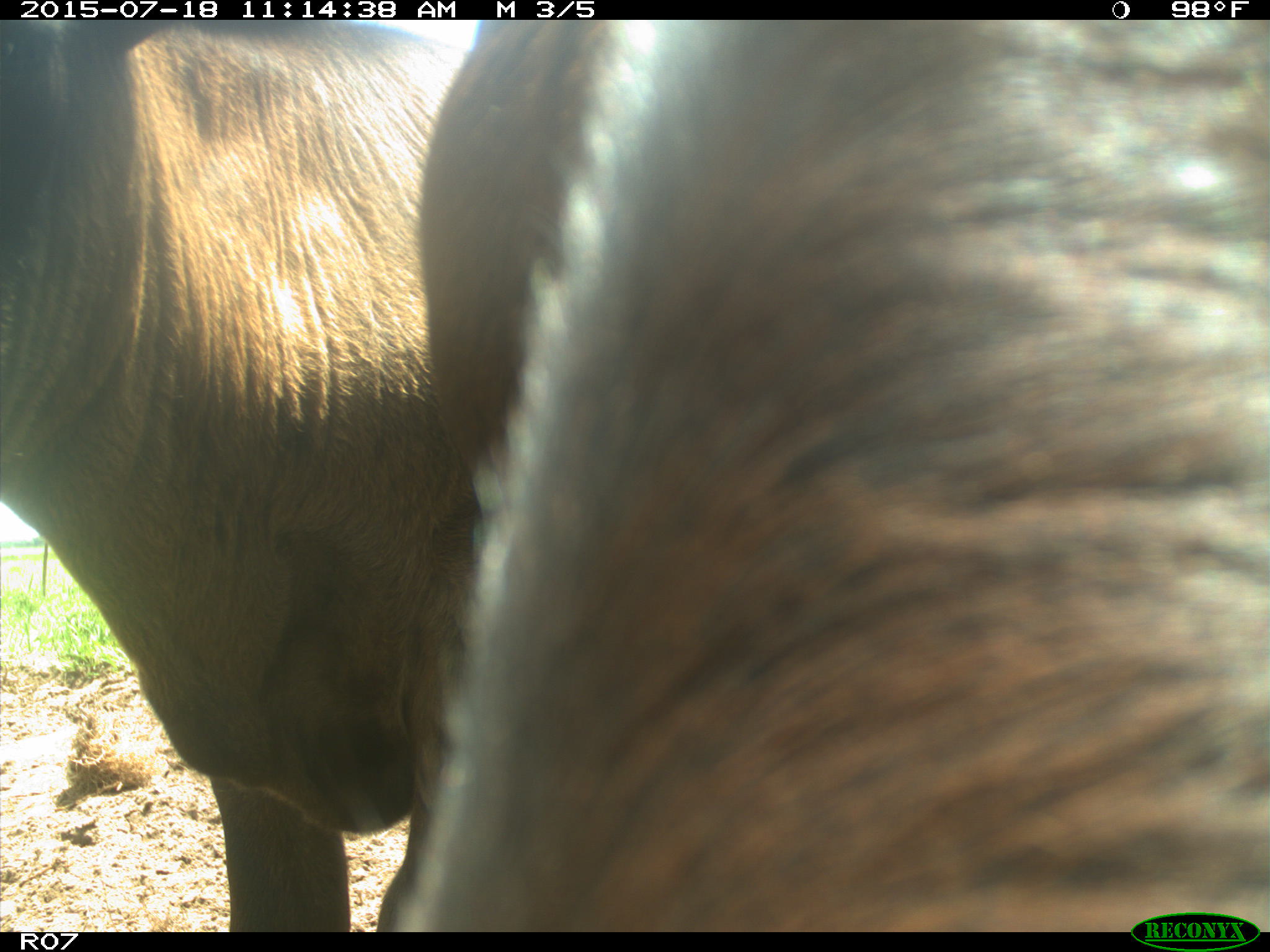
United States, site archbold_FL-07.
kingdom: Animalia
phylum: Chordata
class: Mammalia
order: Artiodactyla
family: Bovidae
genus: Bos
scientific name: Bos taurus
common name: domestic cow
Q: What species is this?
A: Bos taurus (domestic cow).